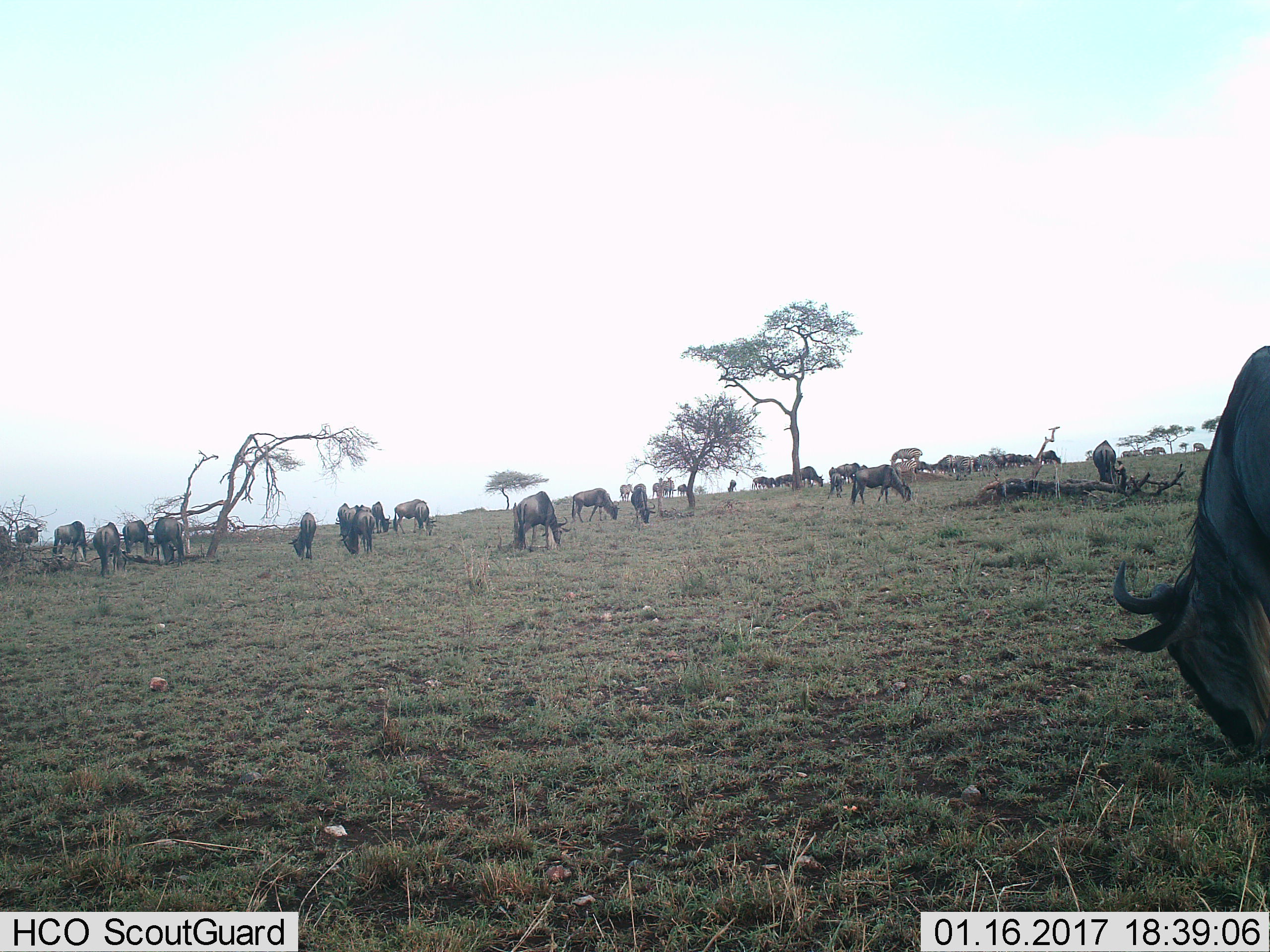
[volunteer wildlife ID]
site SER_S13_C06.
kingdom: Animalia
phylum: Chordata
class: Mammalia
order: Artiodactyla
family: Bovidae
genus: Connochaetes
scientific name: Connochaetes taurinus taurinus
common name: blue wildebeest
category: wildebeestblue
Wildebeestblue (blue wildebeest) (Connochaetes taurinus taurinus), count 11-50. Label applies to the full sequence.